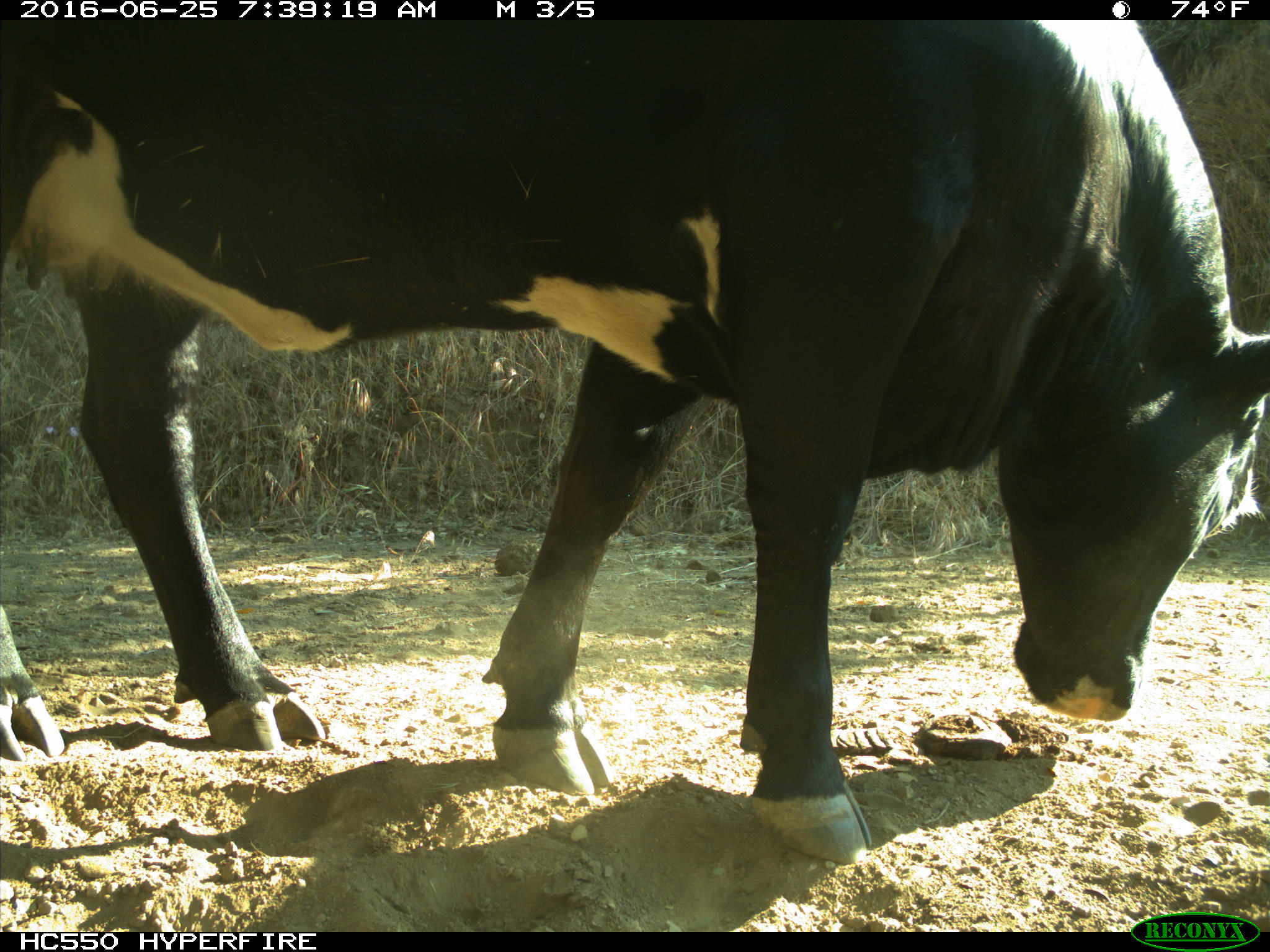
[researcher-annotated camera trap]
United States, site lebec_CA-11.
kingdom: Animalia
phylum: Chordata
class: Mammalia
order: Artiodactyla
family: Bovidae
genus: Bos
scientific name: Bos taurus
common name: domestic cow